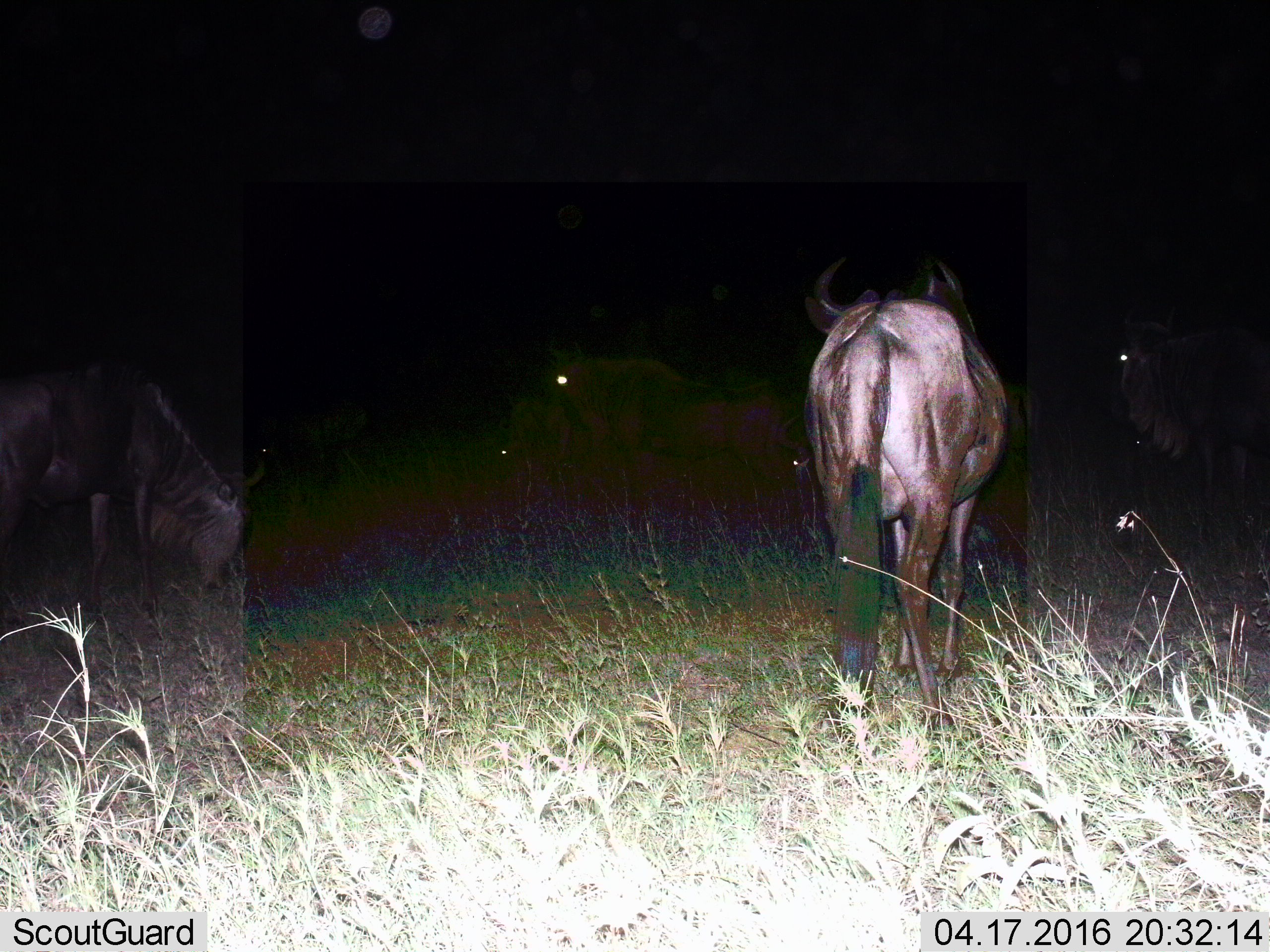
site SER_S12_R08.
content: unidentified animal